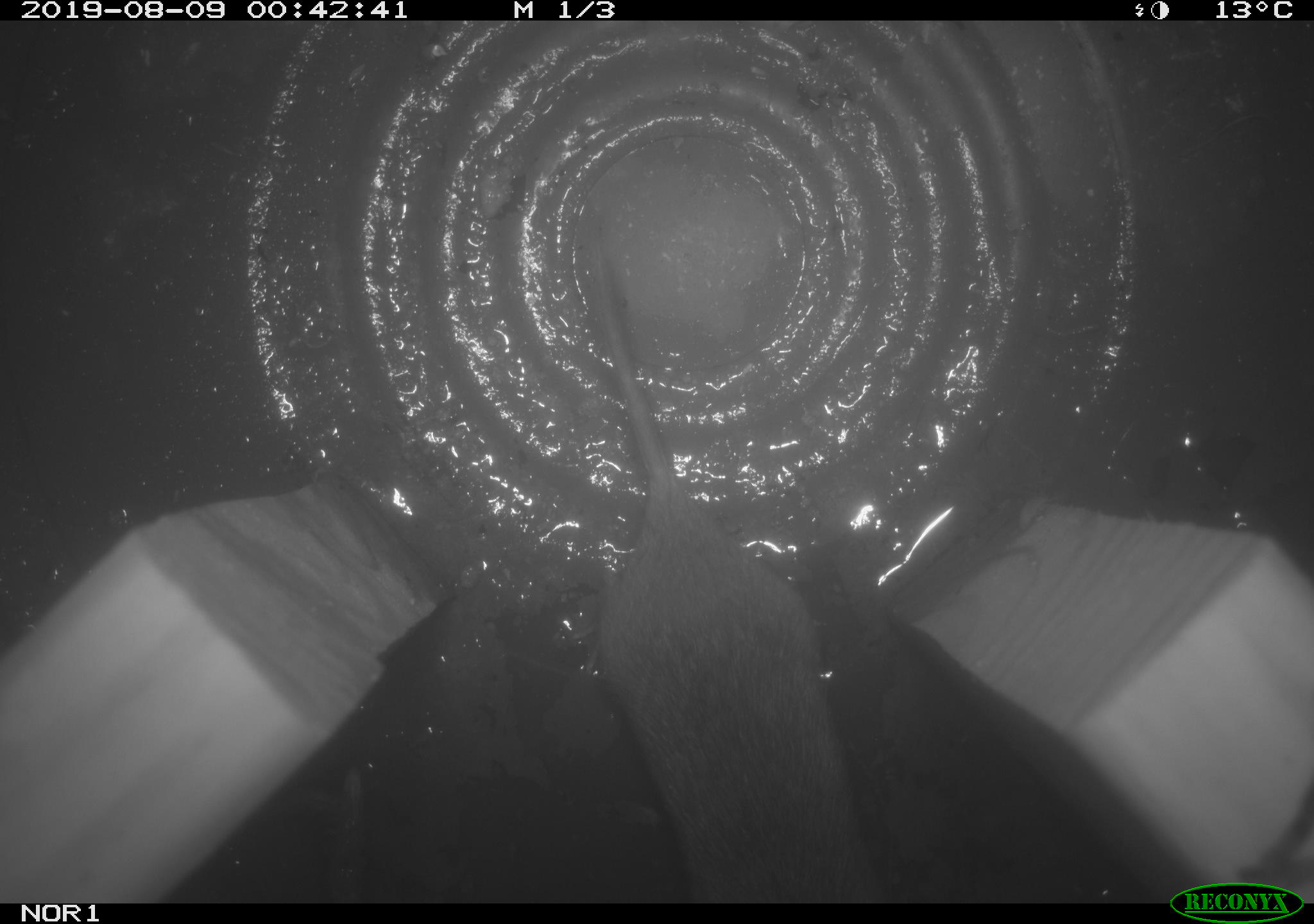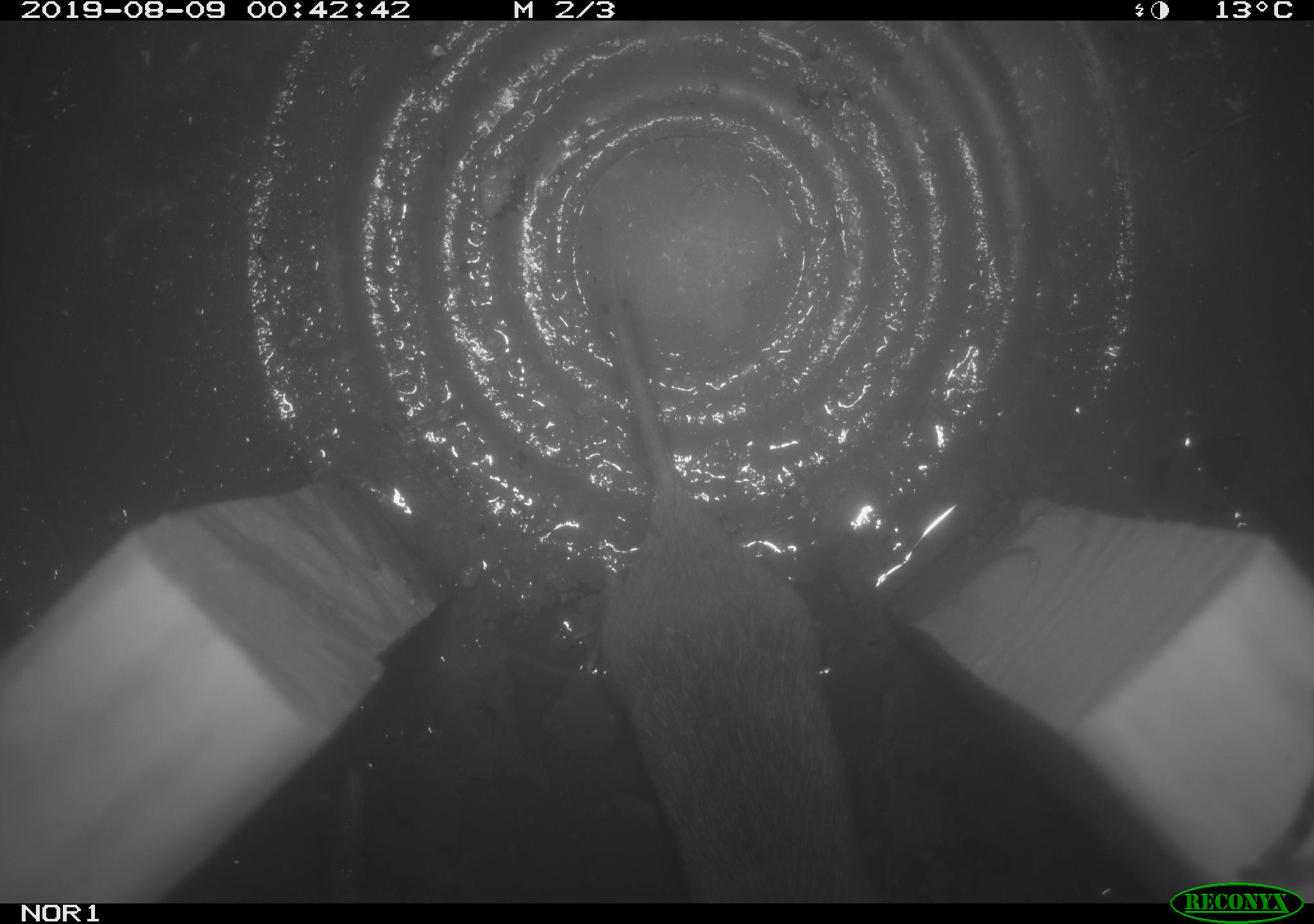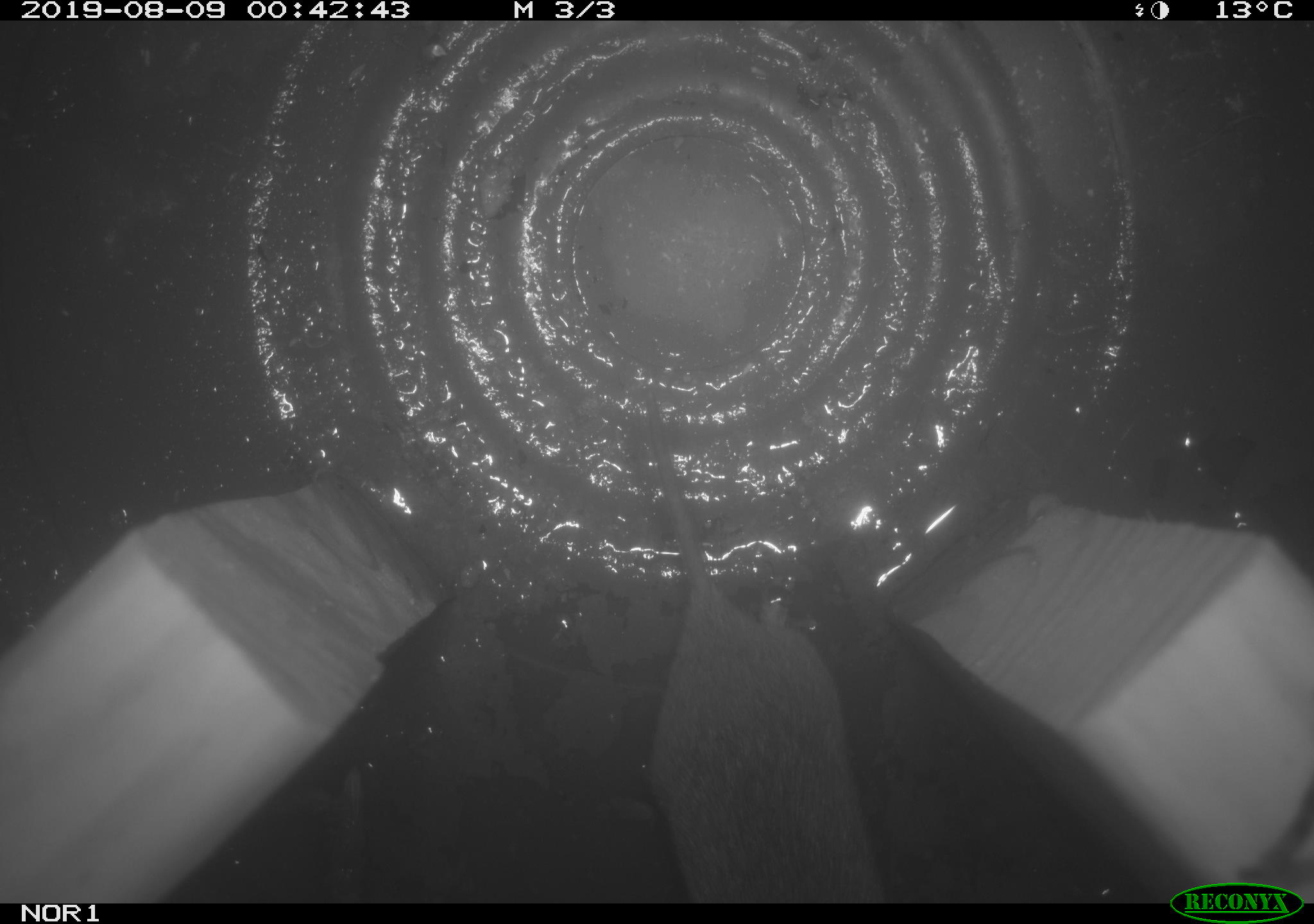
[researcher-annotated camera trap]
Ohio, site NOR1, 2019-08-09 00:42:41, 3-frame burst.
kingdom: Animalia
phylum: Chordata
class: Mammalia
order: Rodentia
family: Cricetidae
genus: Microtus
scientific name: Microtus pennsylvanicus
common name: meadow vole